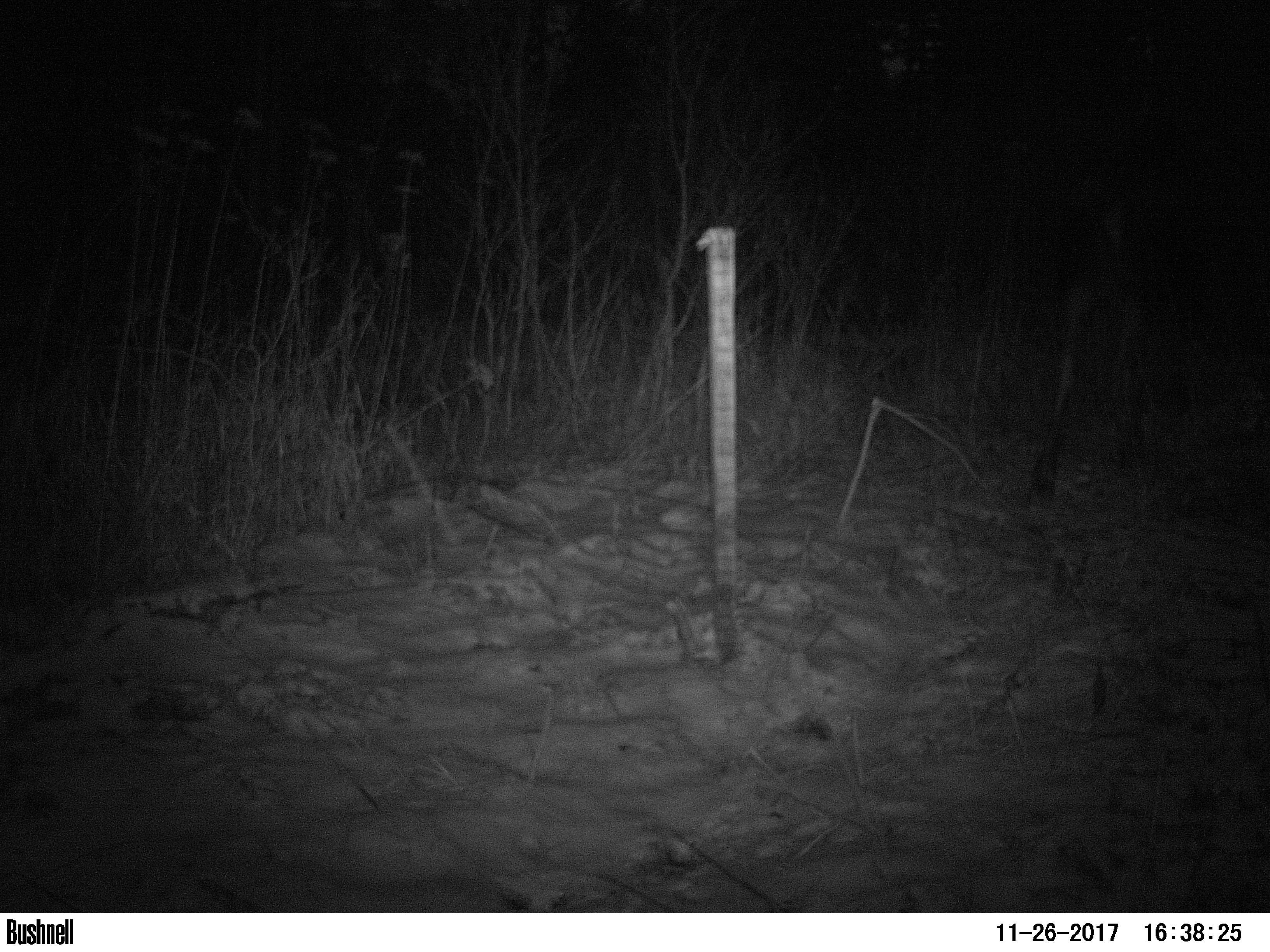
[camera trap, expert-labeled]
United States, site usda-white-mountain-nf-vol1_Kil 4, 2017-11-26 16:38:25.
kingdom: Animalia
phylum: Chordata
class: Mammalia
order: Artiodactyla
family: Cervidae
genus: Alces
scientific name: Alces alces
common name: moose